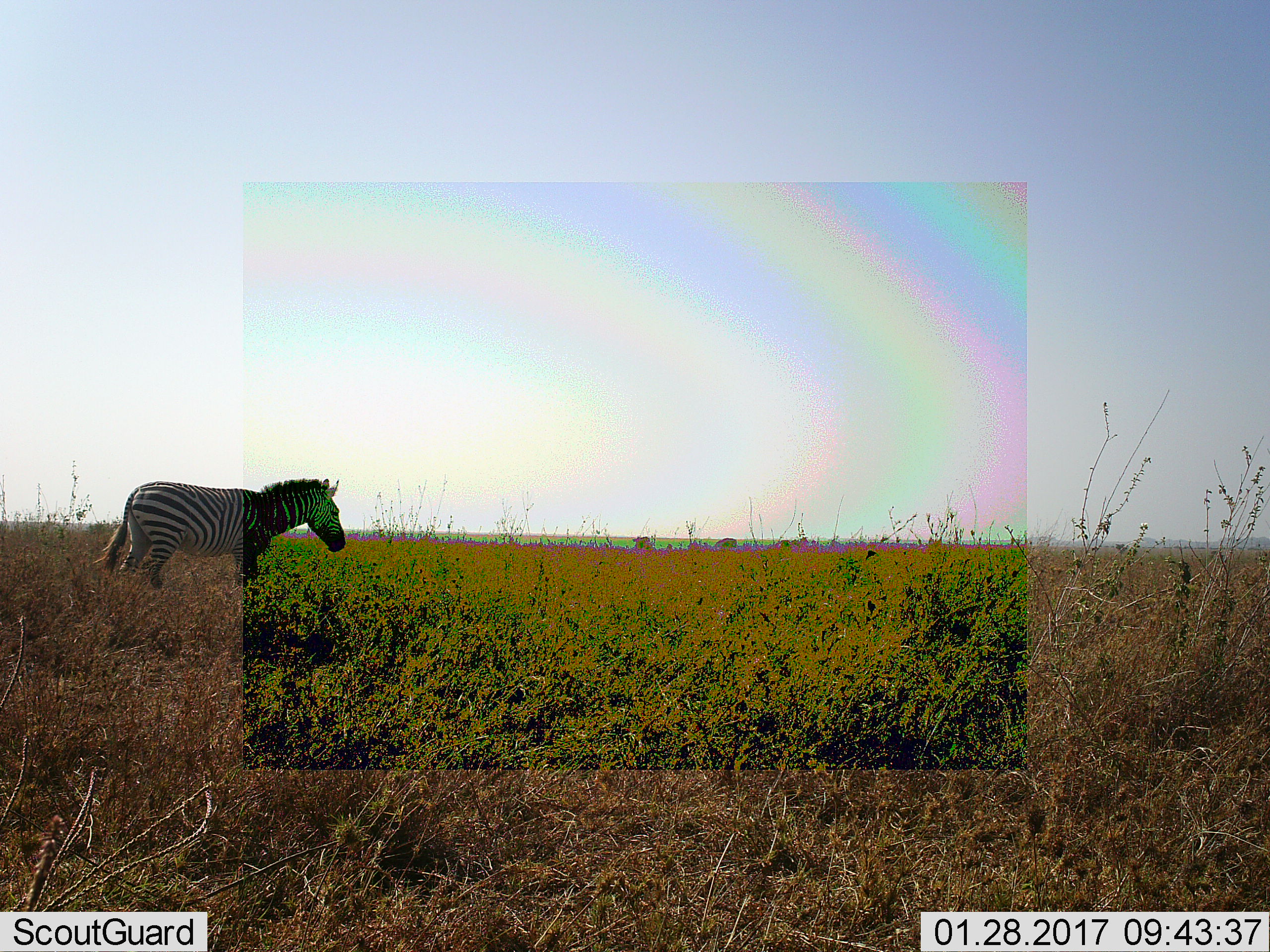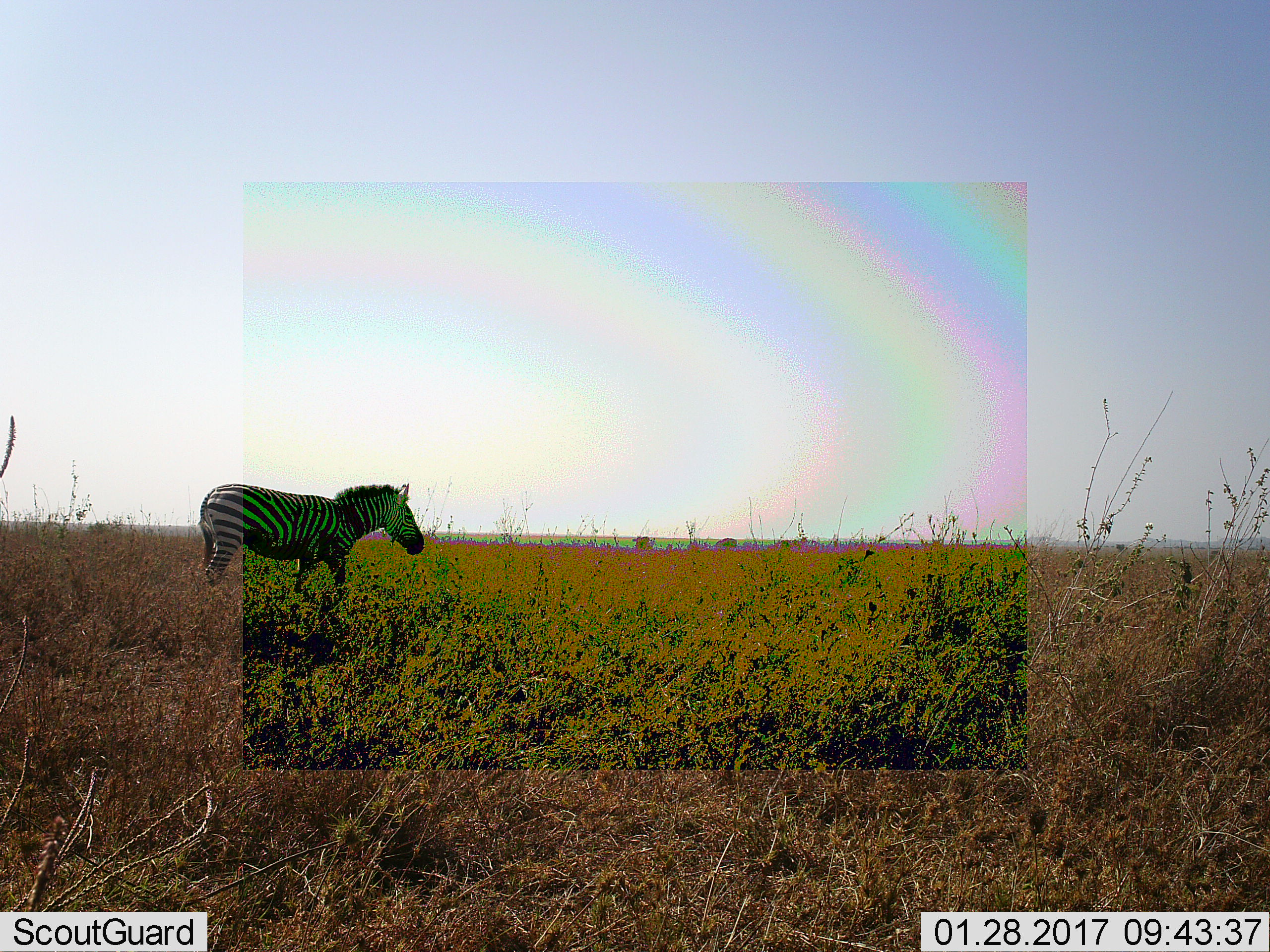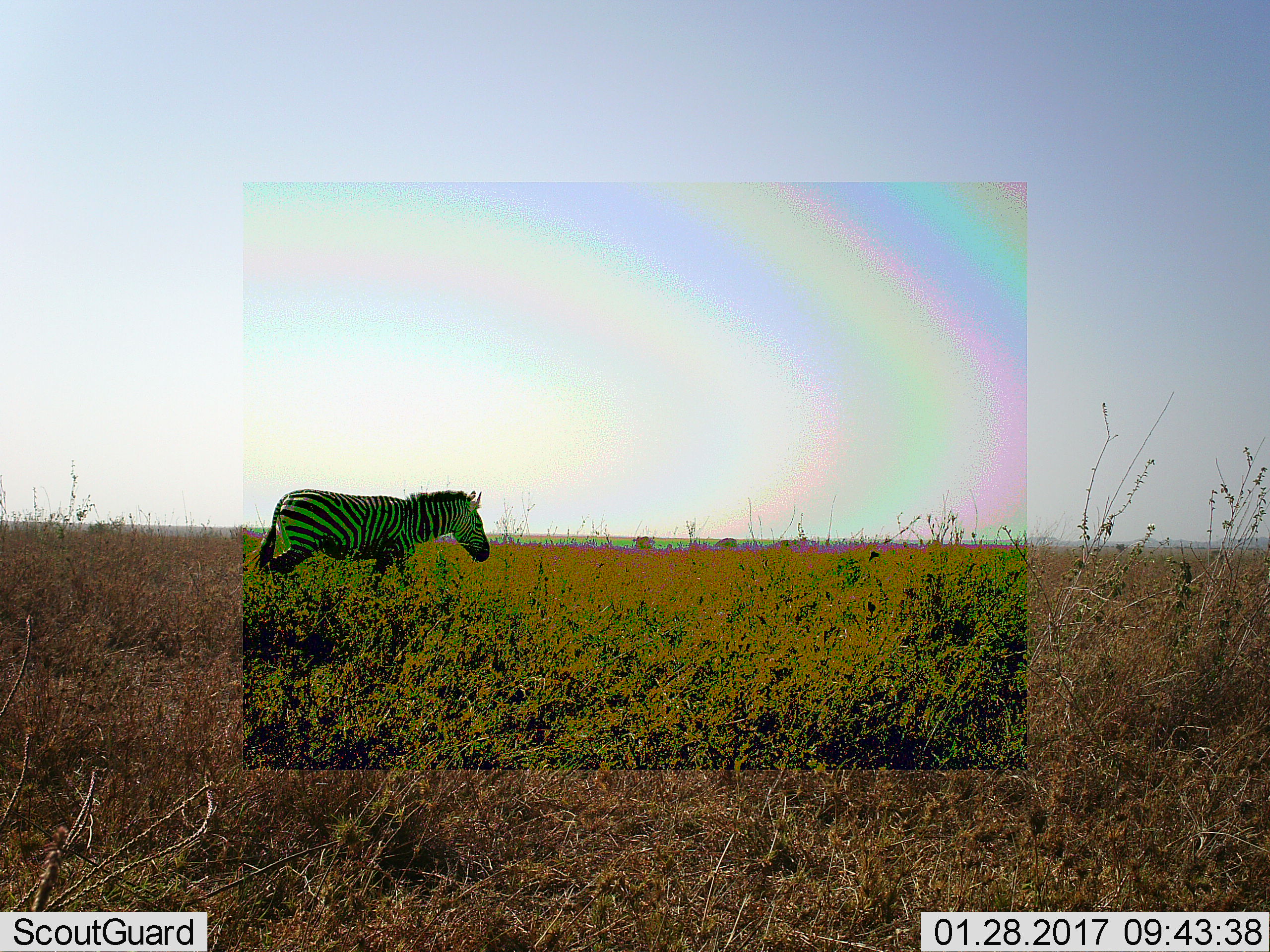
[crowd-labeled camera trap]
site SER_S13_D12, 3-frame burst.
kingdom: Animalia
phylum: Chordata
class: Mammalia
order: Perissodactyla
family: Equidae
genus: Equus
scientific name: Equus quagga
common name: plains zebra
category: zebraplains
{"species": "zebraplains (plains zebra) (Equus quagga)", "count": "1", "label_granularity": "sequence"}